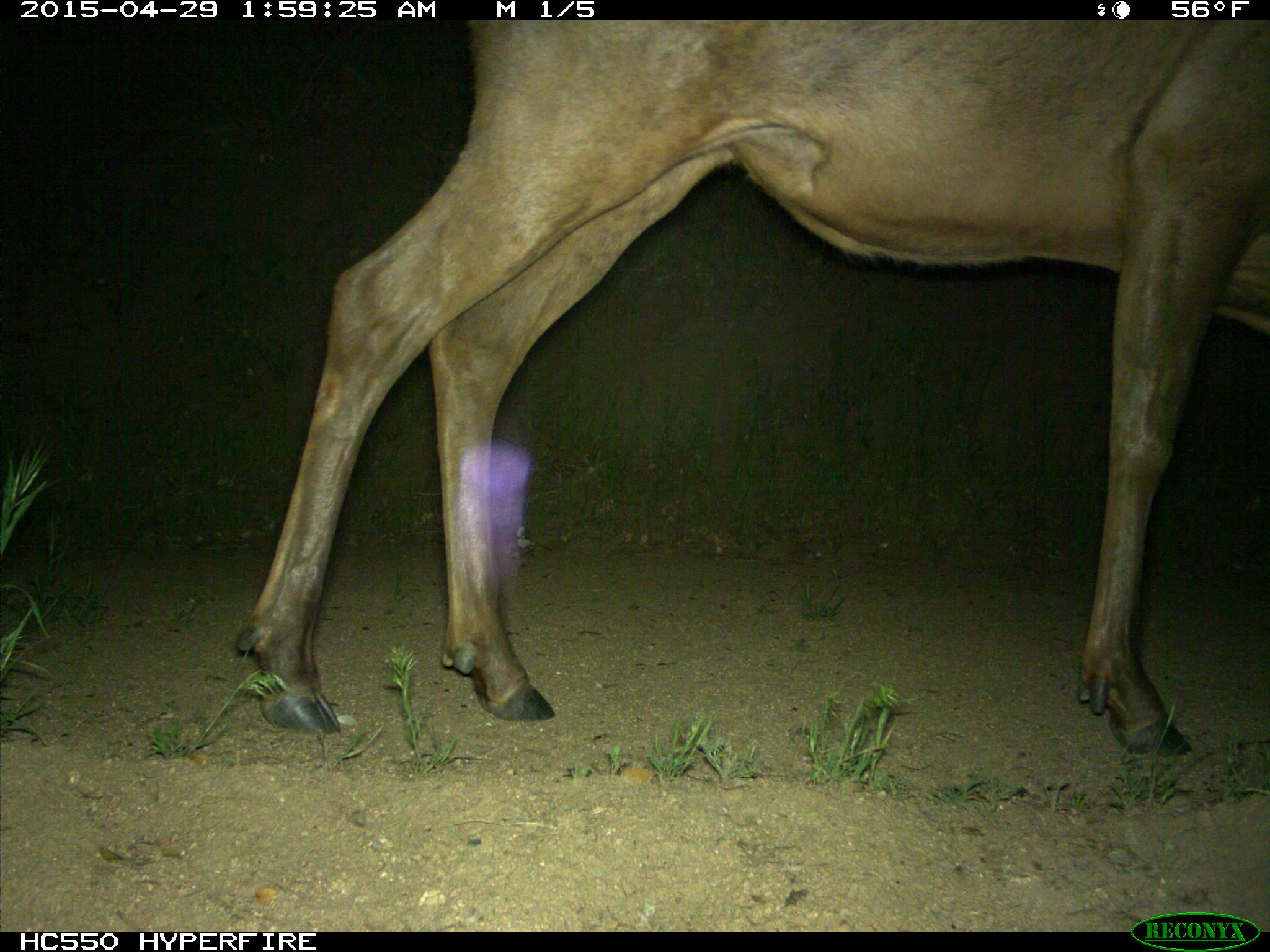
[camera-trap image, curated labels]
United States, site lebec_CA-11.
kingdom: Animalia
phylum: Chordata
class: Mammalia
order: Artiodactyla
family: Cervidae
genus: Cervus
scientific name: Cervus canadensis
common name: elk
Cervus canadensis (elk).